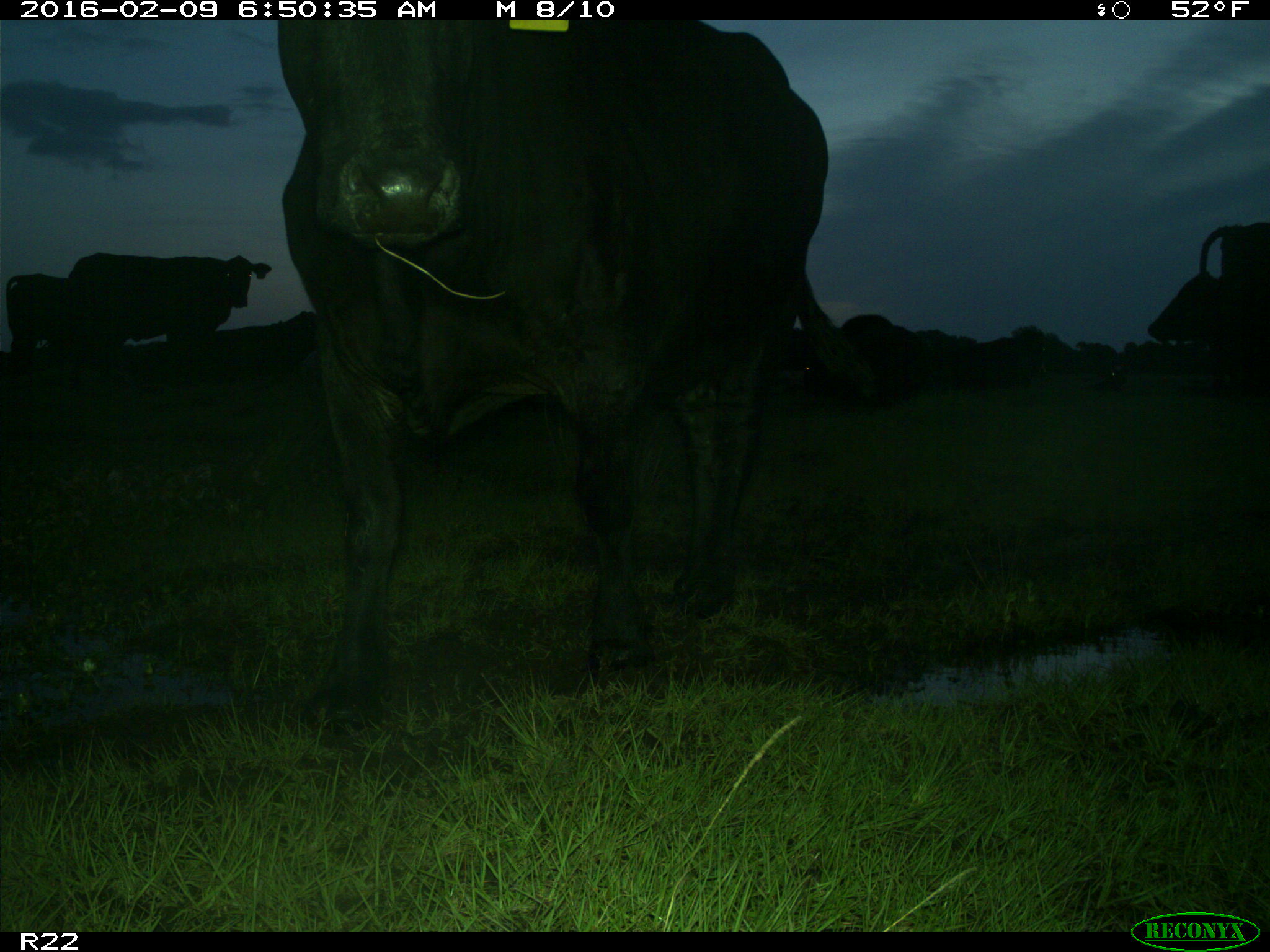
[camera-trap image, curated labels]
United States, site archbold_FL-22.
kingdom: Animalia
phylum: Chordata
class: Mammalia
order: Artiodactyla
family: Bovidae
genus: Bos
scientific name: Bos taurus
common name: domestic cow